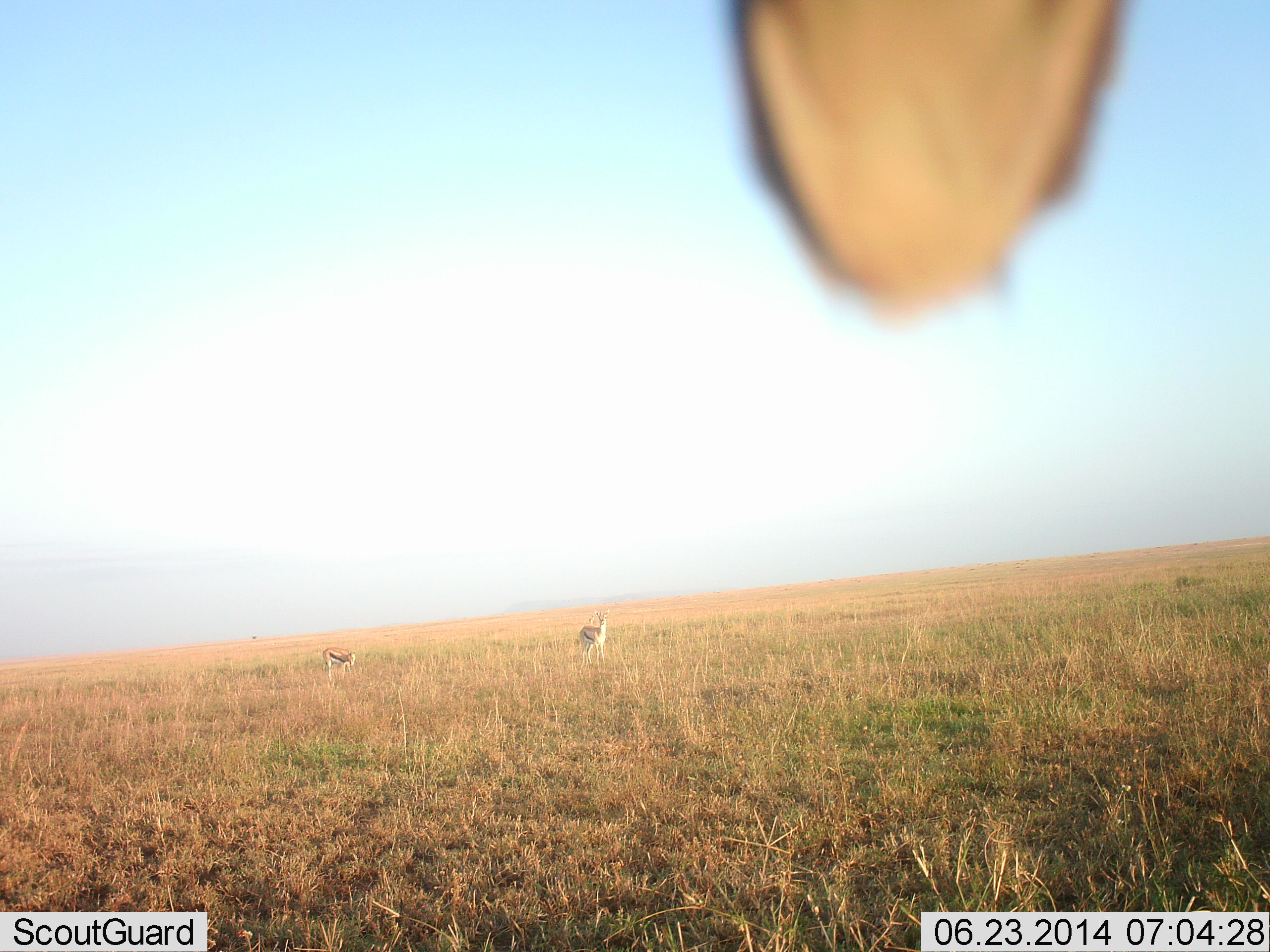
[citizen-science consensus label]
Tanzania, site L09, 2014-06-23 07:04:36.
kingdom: Animalia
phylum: Chordata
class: Mammalia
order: Artiodactyla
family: Bovidae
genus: Eudorcas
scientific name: Eudorcas thomsonii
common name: thomson's gazelle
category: gazellethomsons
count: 2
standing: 92%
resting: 0%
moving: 0%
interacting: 0%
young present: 0%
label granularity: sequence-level